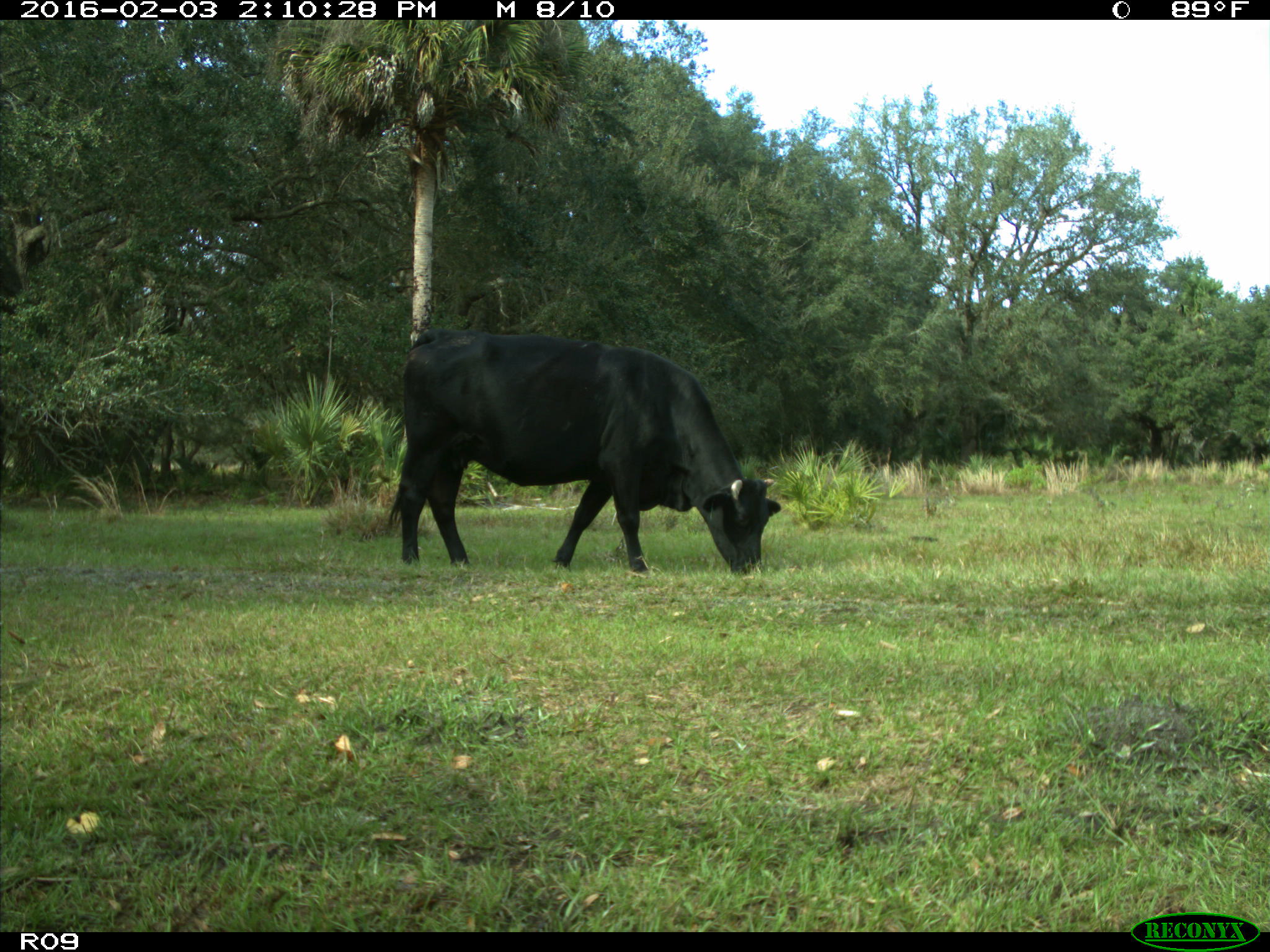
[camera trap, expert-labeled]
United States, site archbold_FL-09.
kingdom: Animalia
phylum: Chordata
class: Mammalia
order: Artiodactyla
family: Bovidae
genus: Bos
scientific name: Bos taurus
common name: domestic cow